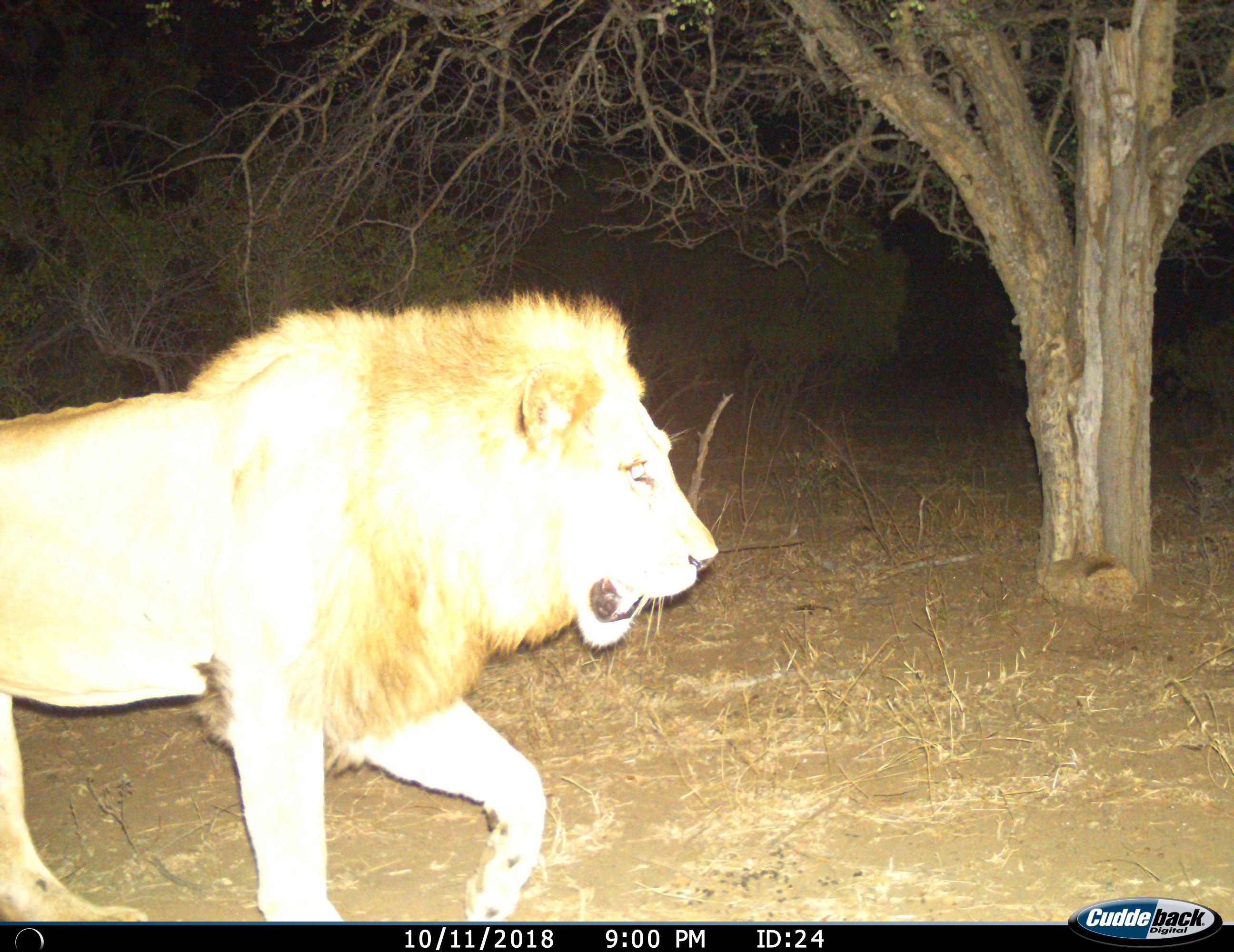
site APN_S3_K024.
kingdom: Animalia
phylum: Chordata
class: Mammalia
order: Carnivora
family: Felidae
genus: Panthera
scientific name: Panthera leo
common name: lion male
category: lionmale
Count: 1.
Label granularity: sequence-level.